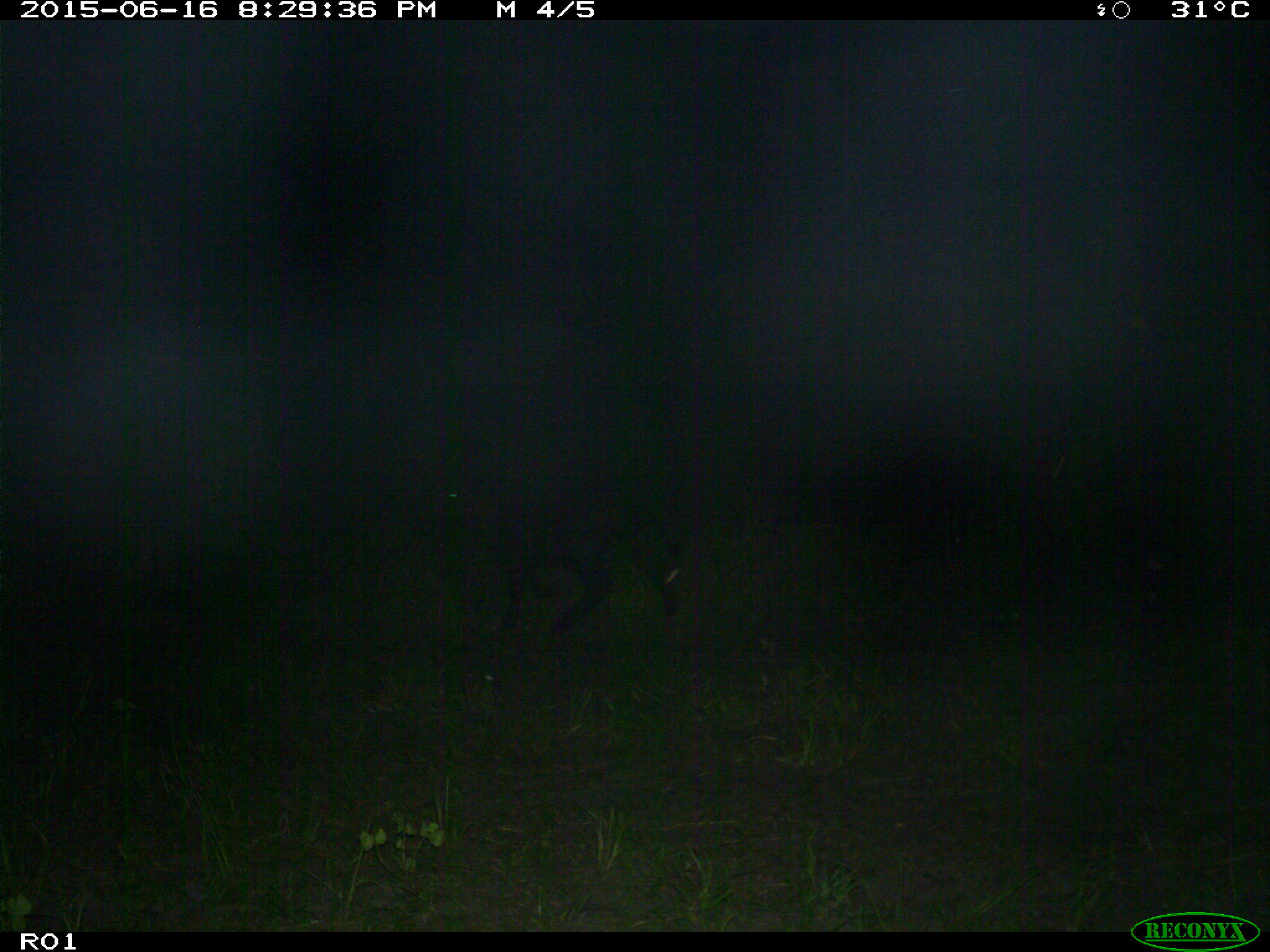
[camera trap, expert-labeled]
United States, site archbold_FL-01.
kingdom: Animalia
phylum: Chordata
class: Mammalia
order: Artiodactyla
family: Bovidae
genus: Bos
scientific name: Bos taurus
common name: domestic cow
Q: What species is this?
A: Bos taurus (domestic cow).